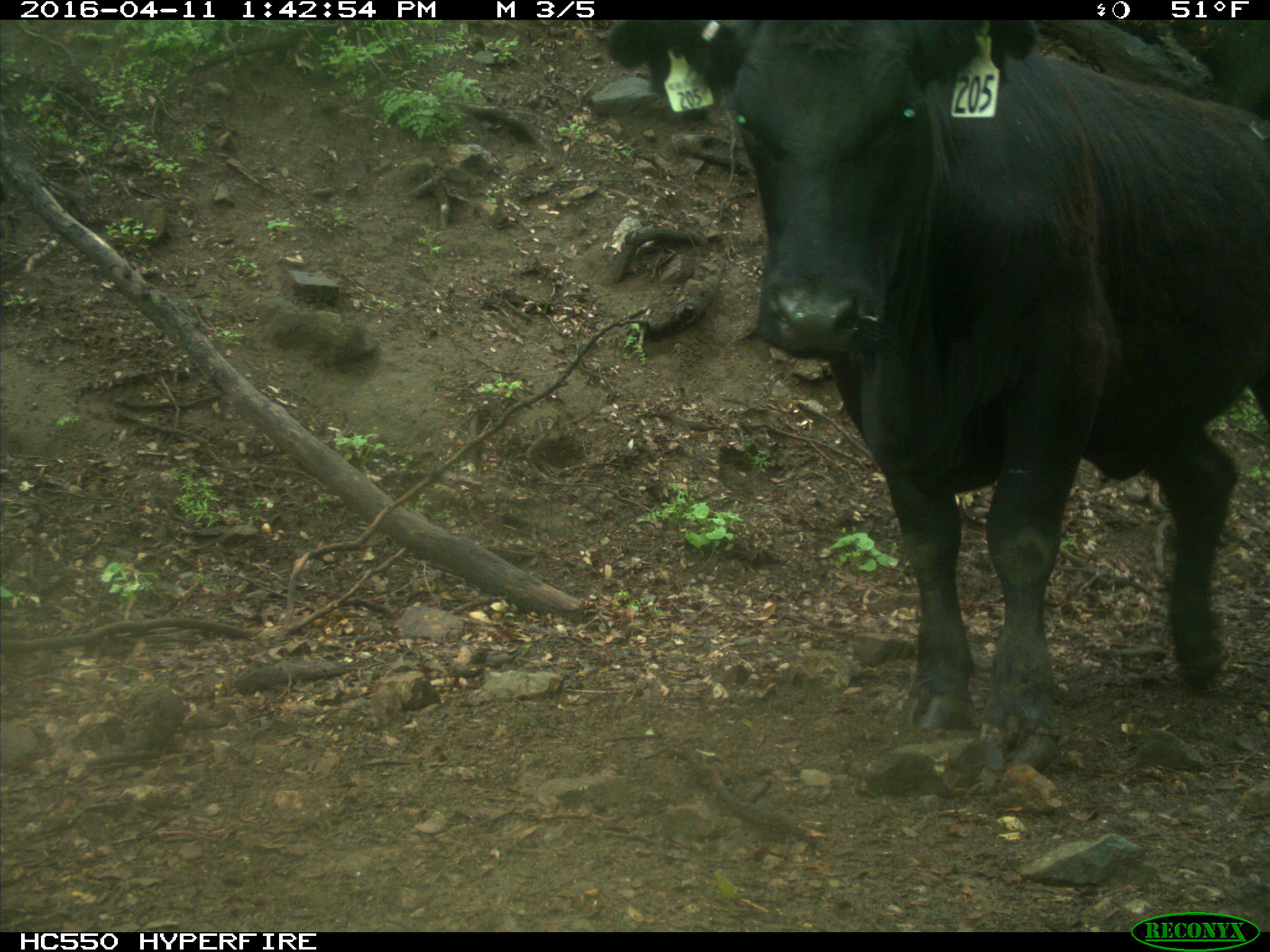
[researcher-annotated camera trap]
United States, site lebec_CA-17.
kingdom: Animalia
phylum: Chordata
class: Mammalia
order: Artiodactyla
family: Bovidae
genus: Bos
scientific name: Bos taurus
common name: domestic cow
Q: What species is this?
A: Bos taurus (domestic cow).